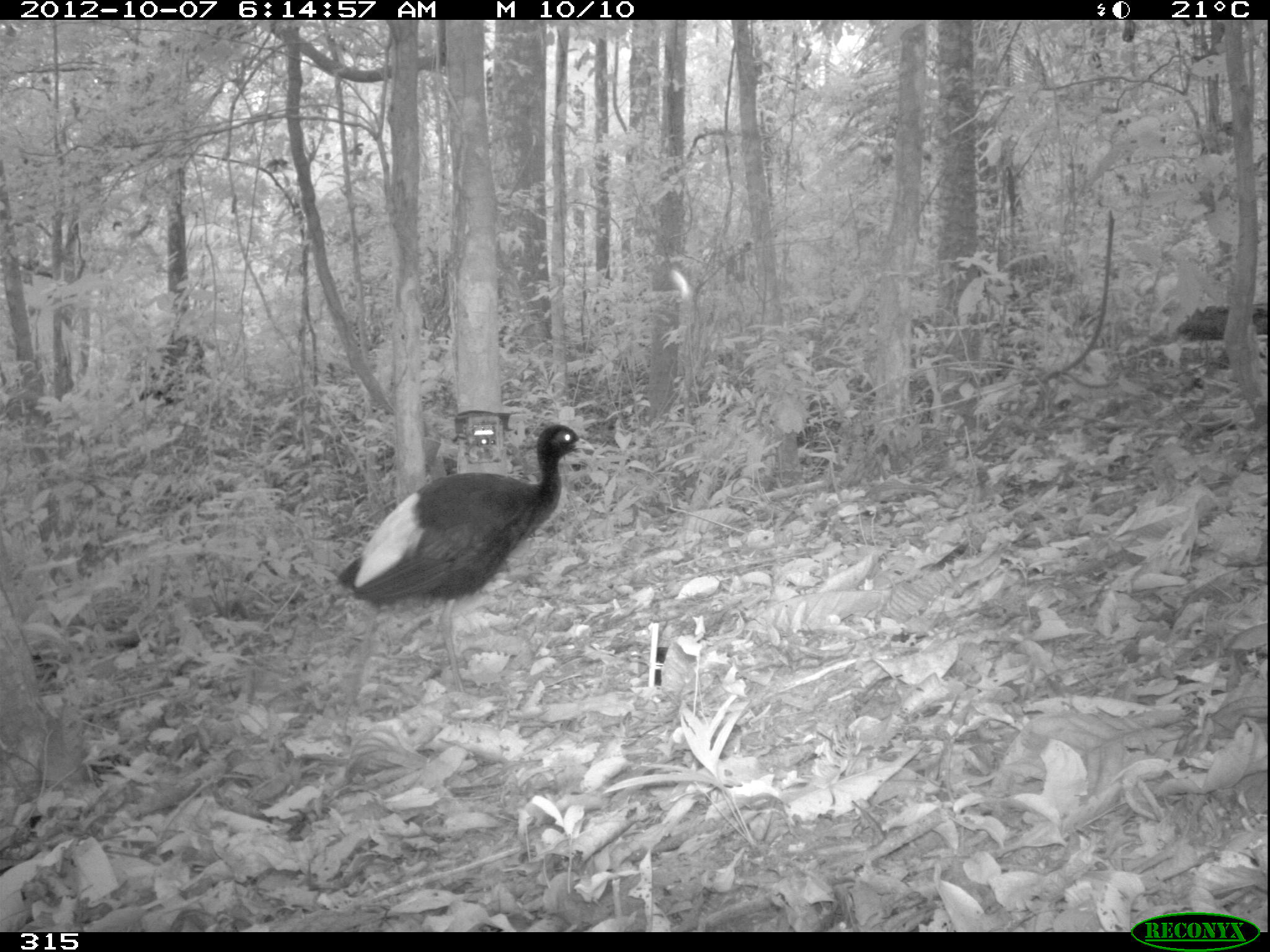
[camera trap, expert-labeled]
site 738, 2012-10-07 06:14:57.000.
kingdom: Animalia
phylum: Chordata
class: Aves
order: Gruiformes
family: Psophiidae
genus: Psophia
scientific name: Psophia leucoptera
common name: pale-winged trumpeter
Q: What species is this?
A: Psophia leucoptera (pale-winged trumpeter).